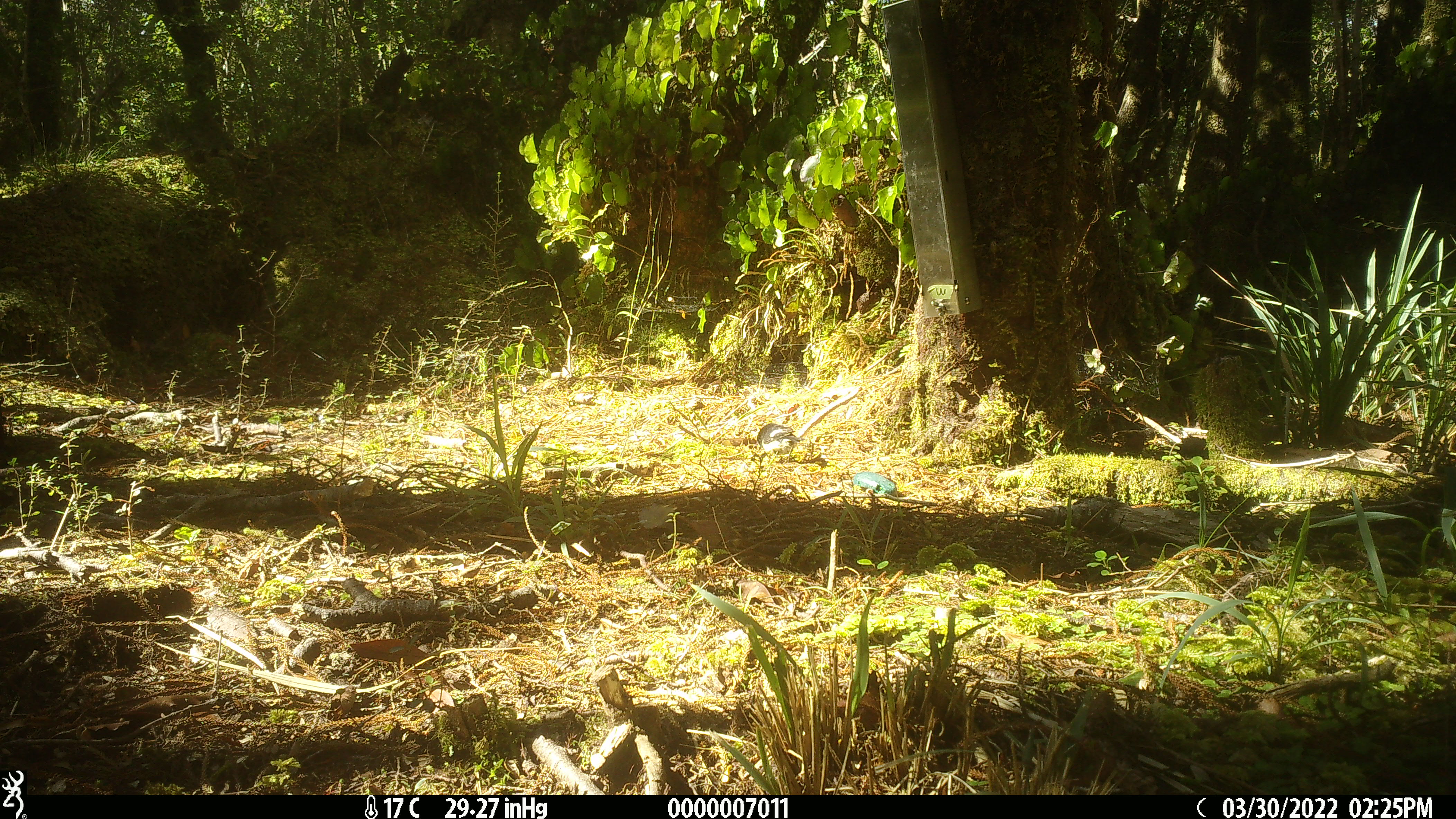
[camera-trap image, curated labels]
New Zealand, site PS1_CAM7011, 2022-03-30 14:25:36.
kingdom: Animalia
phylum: Chordata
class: Aves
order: Passeriformes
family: Petroicidae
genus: Petroica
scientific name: Petroica macrocephala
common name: tomtit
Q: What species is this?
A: Tomtit (Petroica macrocephala).